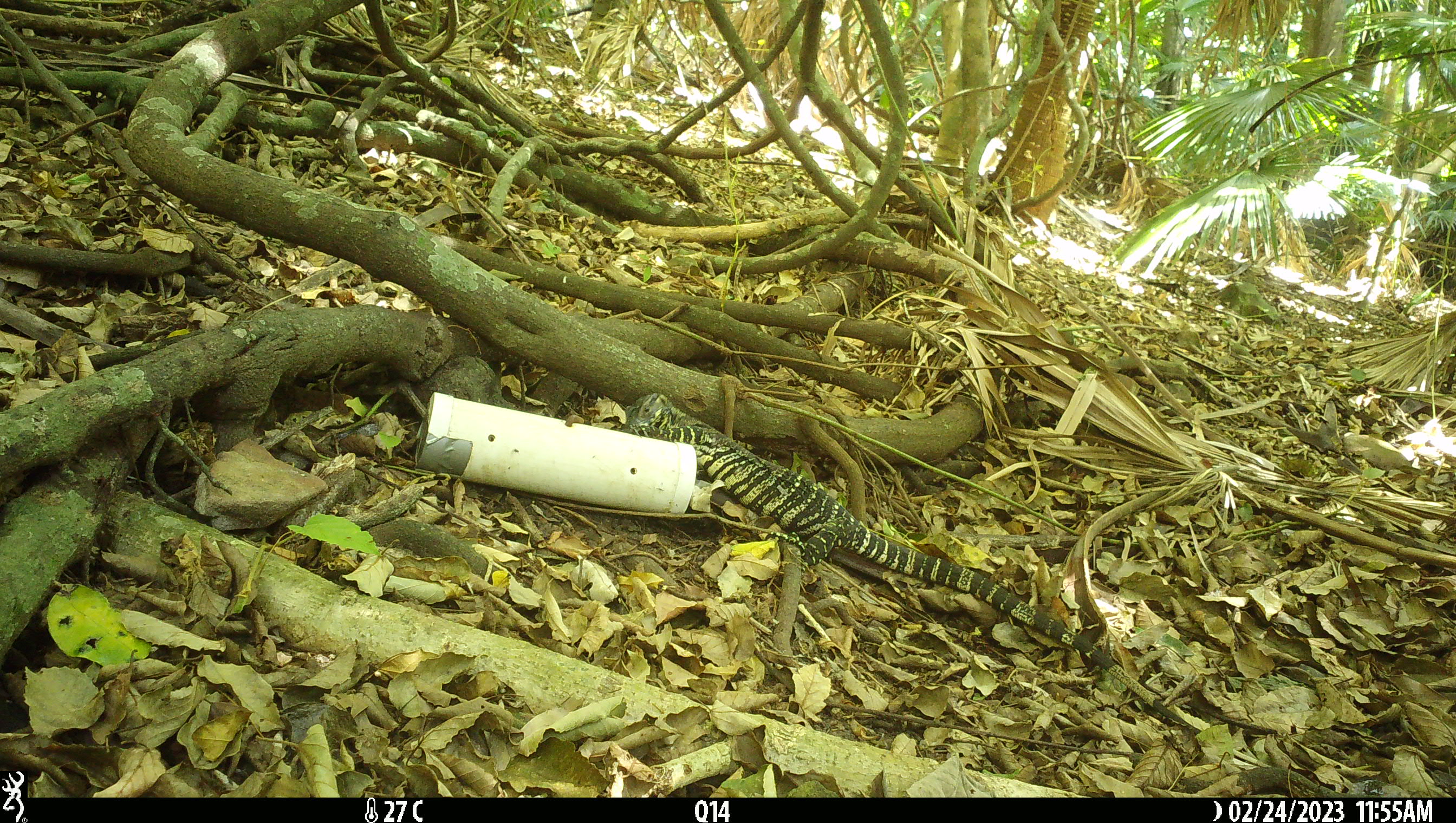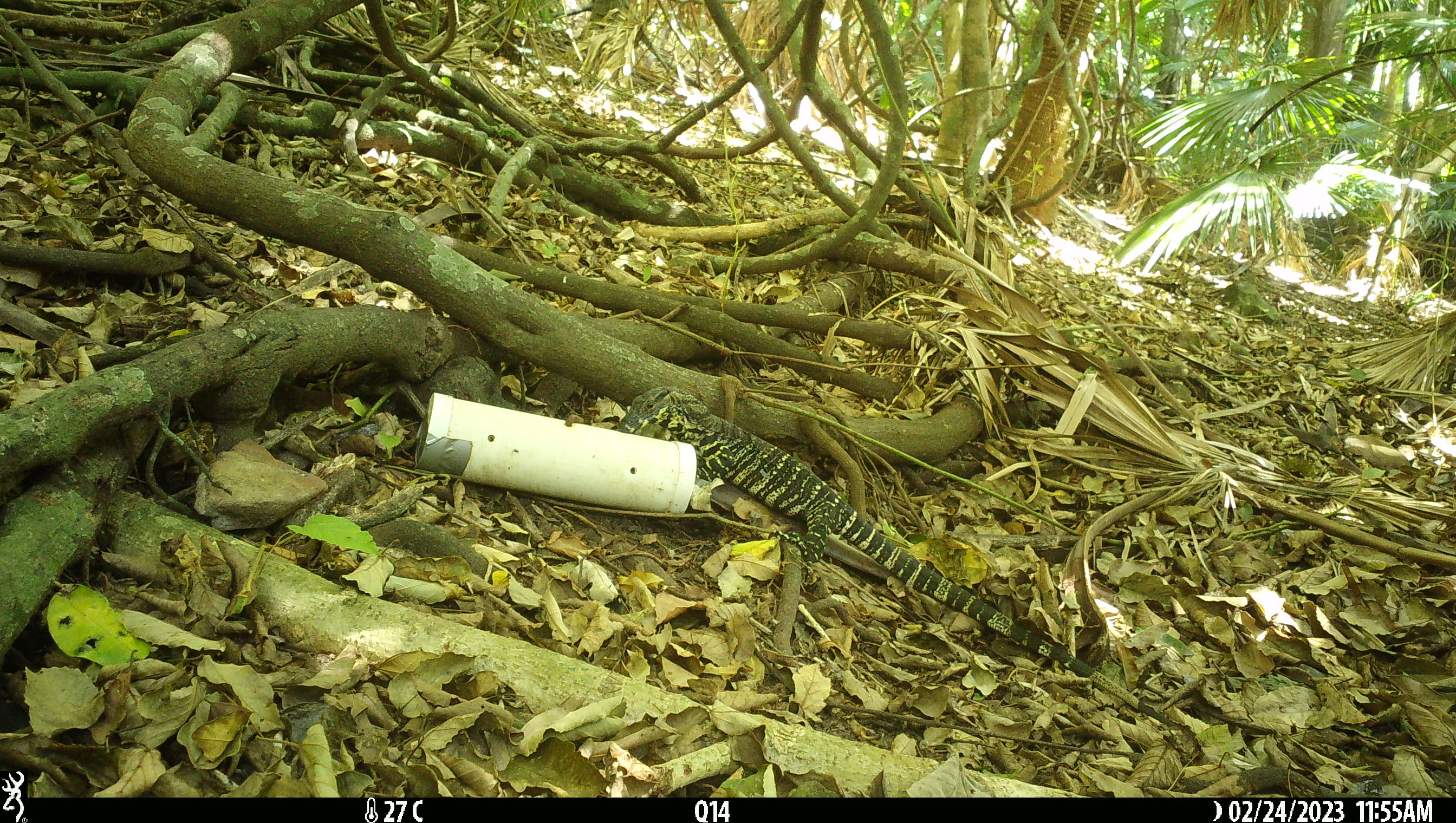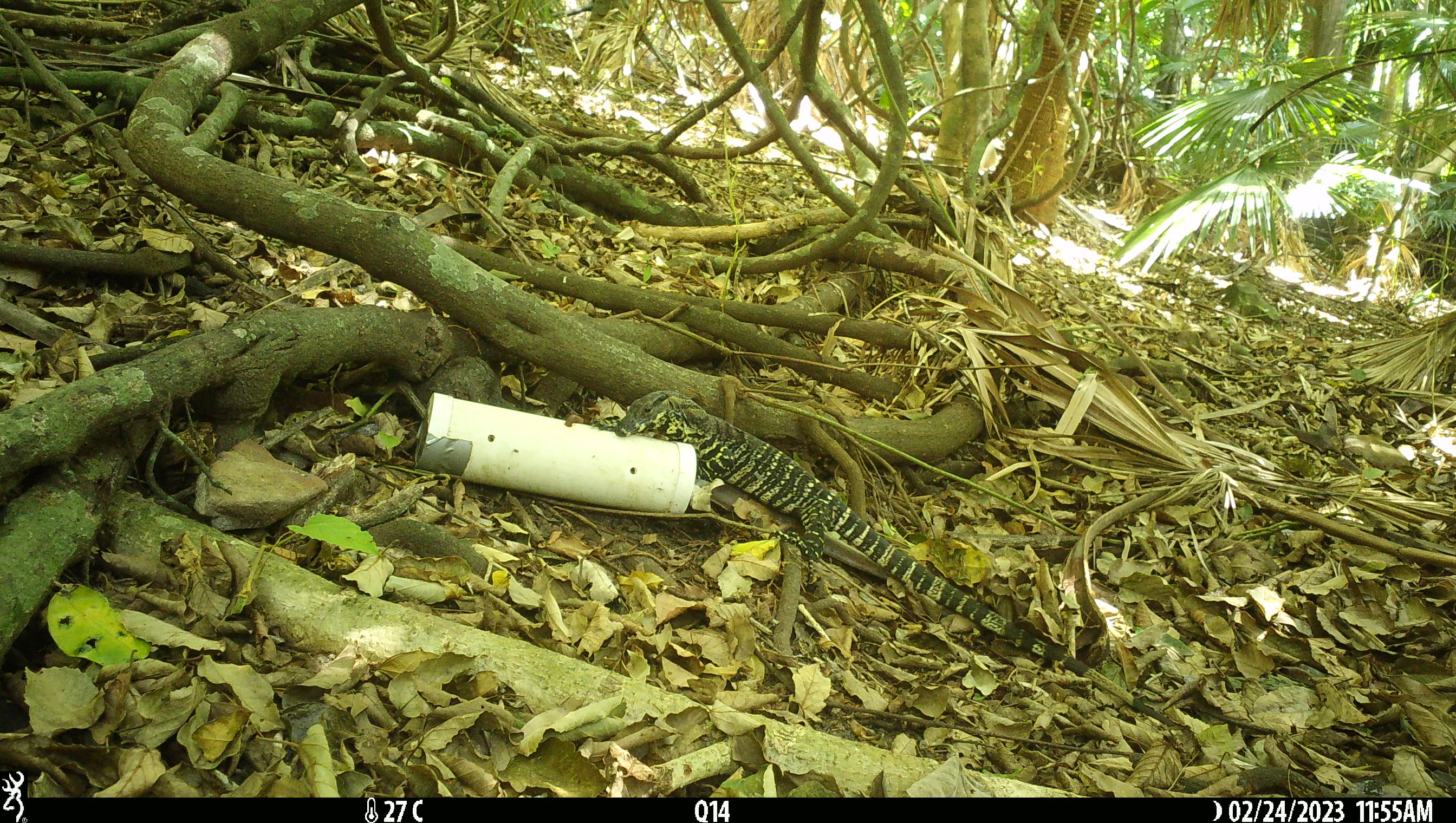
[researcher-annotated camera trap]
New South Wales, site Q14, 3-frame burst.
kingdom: Animalia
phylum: Chordata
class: Reptilia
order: Squamata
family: Varanidae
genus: Varanus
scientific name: Varanus varius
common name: lace monitor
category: goanna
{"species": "goanna (lace monitor) (Varanus varius)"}